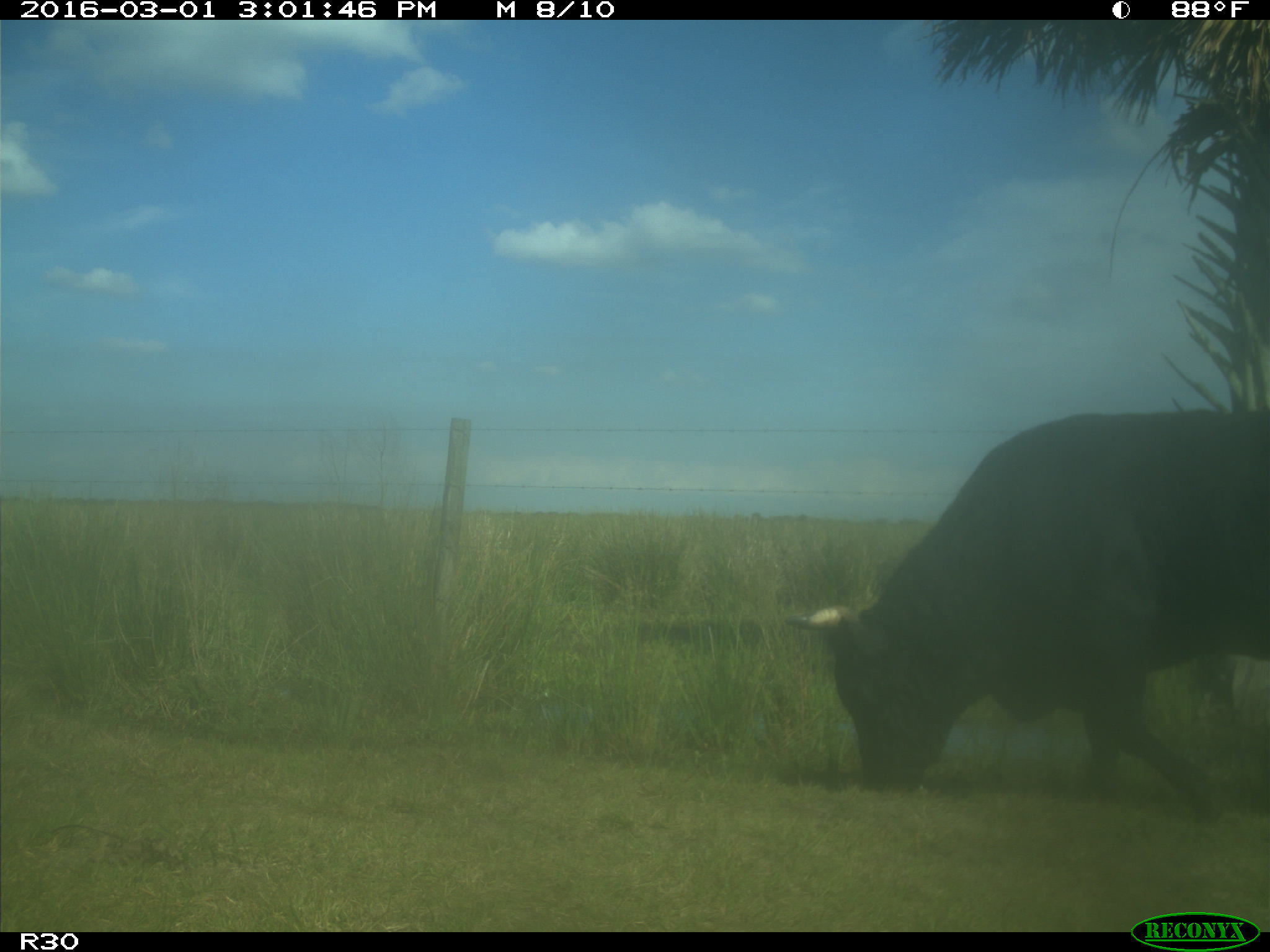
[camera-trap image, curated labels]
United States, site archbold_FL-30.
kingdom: Animalia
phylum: Chordata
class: Mammalia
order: Artiodactyla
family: Bovidae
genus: Bos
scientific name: Bos taurus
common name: domestic cow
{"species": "Bos taurus (domestic cow)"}